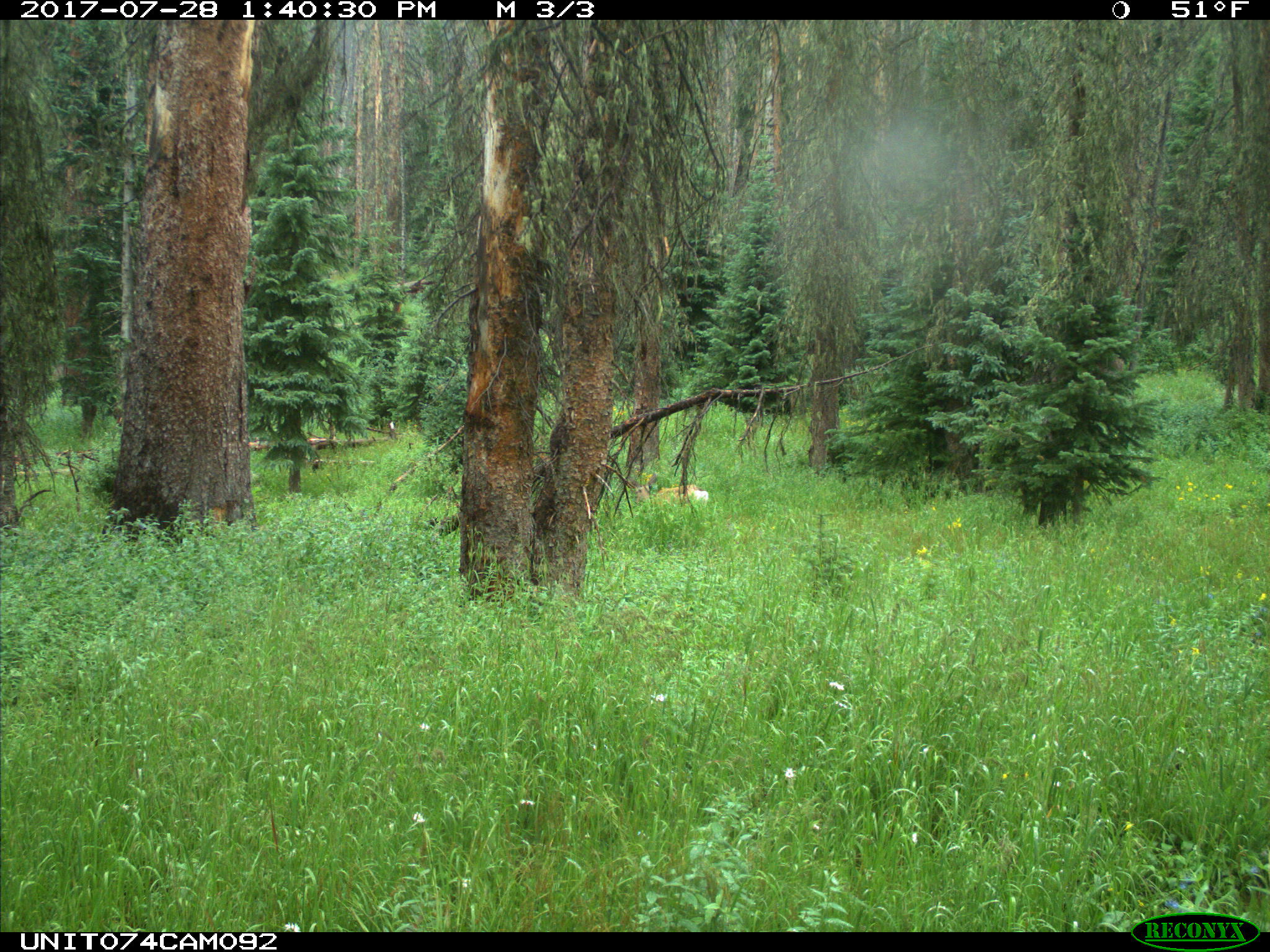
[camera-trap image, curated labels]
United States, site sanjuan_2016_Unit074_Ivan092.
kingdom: Animalia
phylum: Chordata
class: Mammalia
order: Artiodactyla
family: Cervidae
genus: Odocoileus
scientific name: Odocoileus hemionus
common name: mule deer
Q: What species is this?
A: Odocoileus hemionus (mule deer).